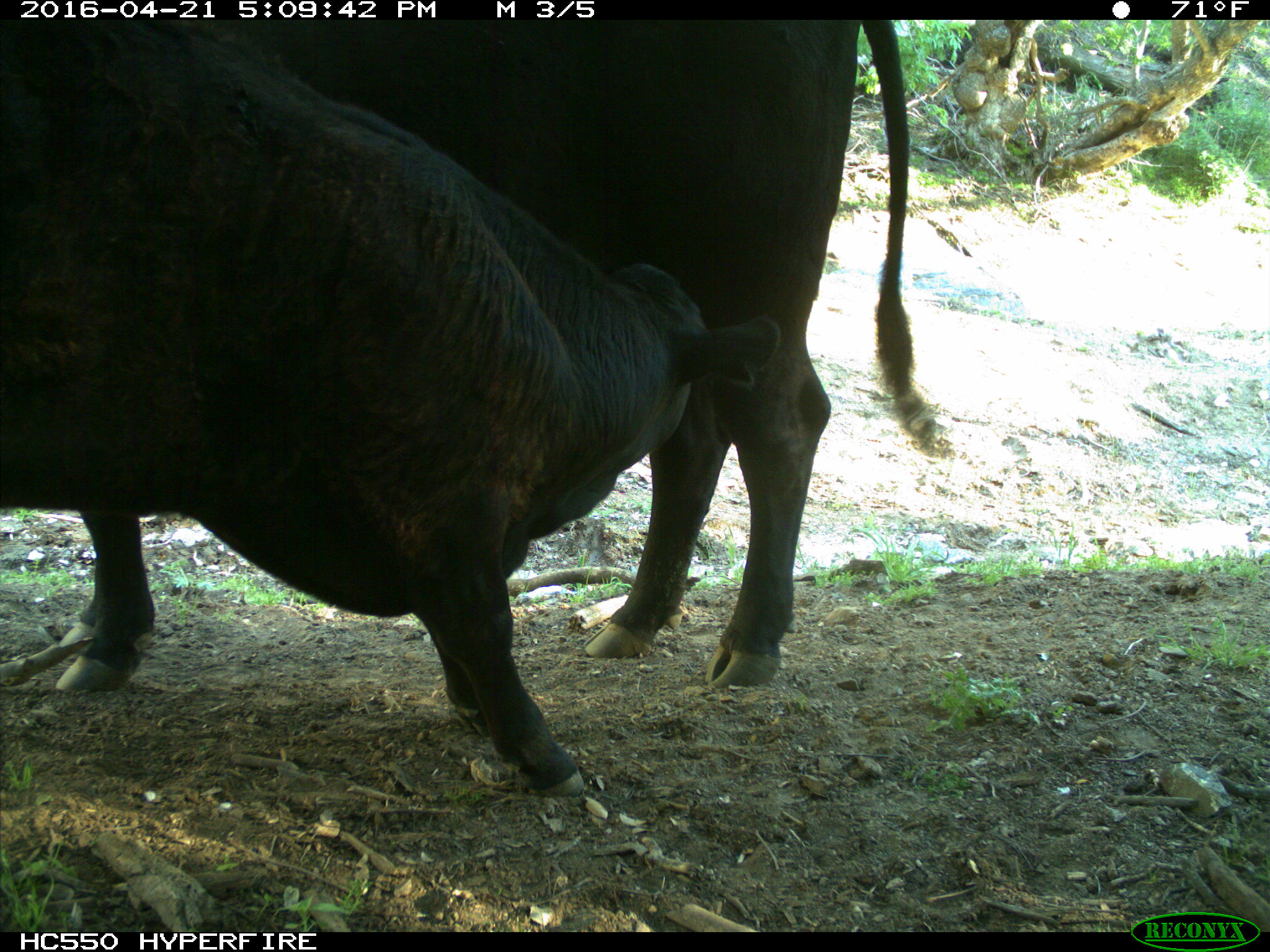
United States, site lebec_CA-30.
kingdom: Animalia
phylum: Chordata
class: Mammalia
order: Artiodactyla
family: Bovidae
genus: Bos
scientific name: Bos taurus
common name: domestic cow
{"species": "Bos taurus (domestic cow)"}